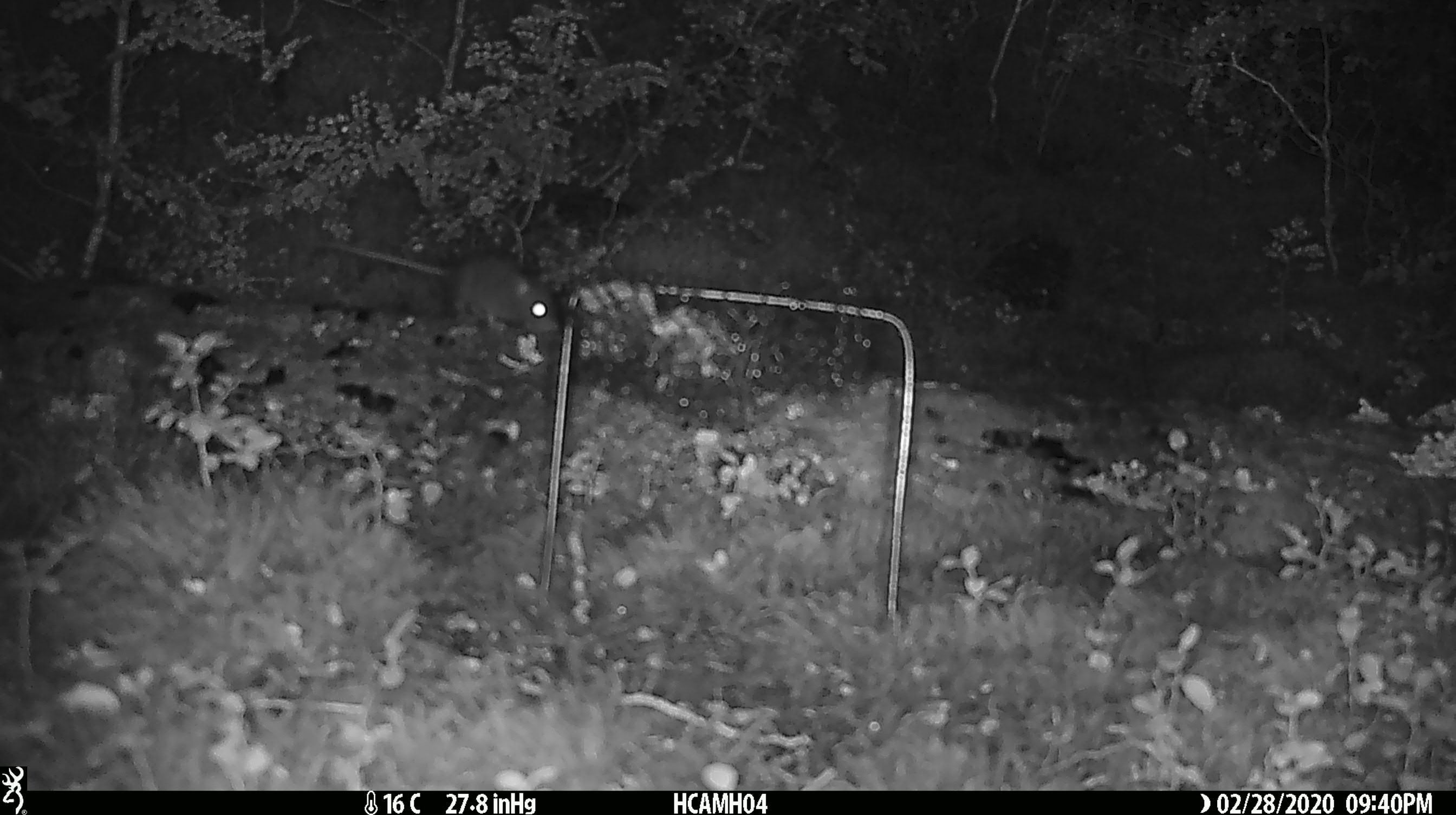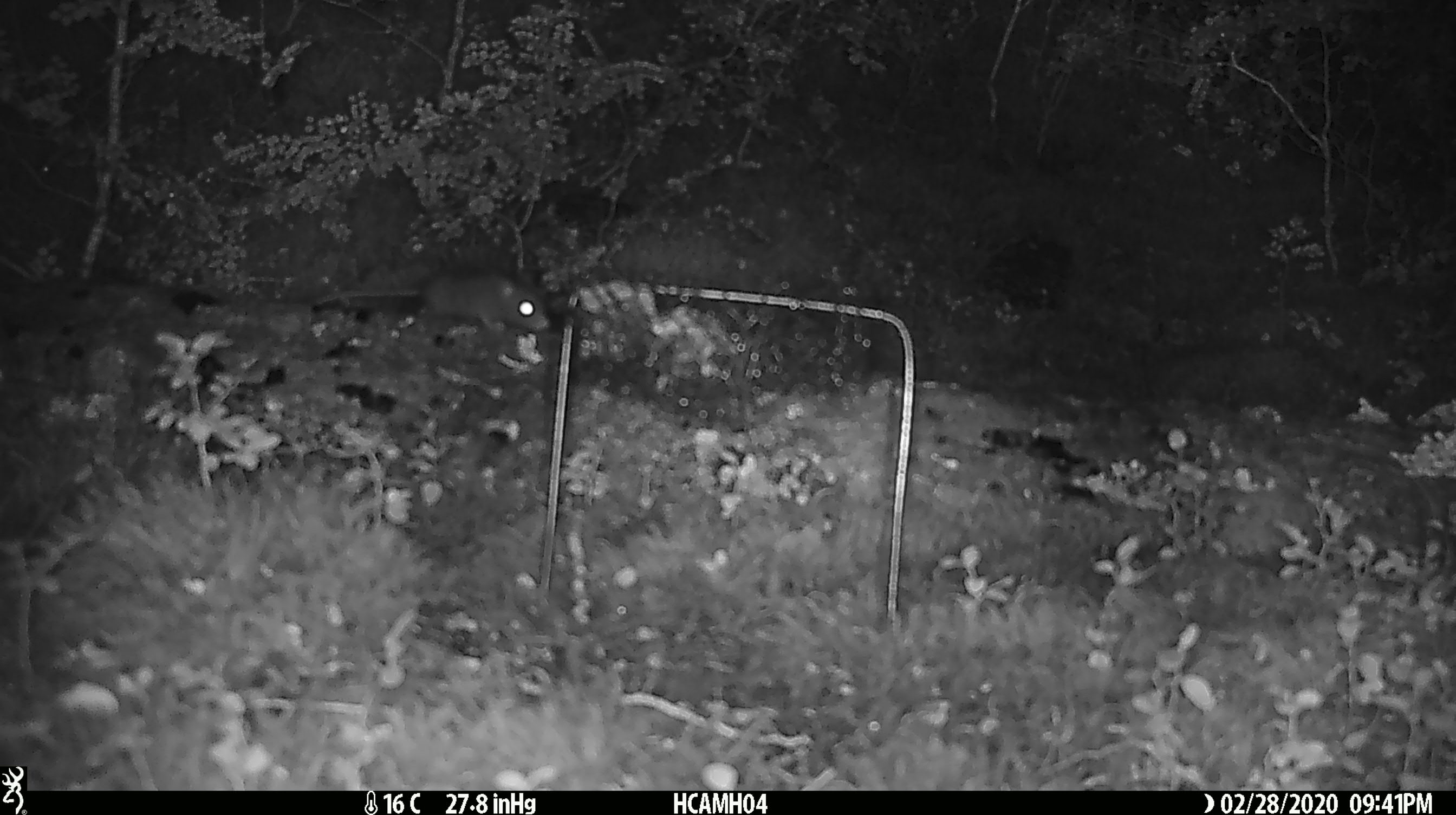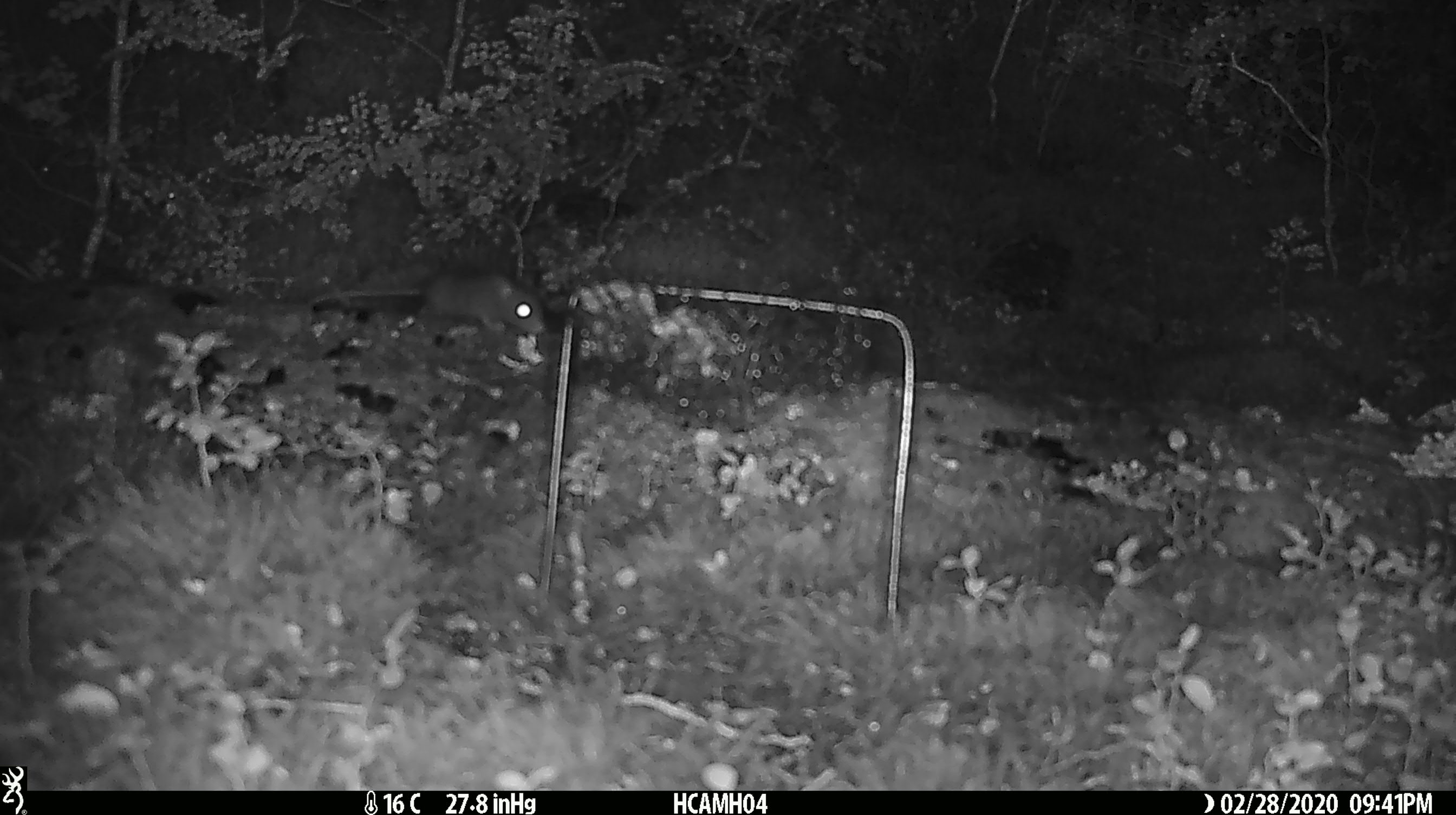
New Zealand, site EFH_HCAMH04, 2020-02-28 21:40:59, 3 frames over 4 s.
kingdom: Animalia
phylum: Chordata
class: Mammalia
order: Rodentia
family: Muridae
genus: Mus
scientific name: Mus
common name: mouse